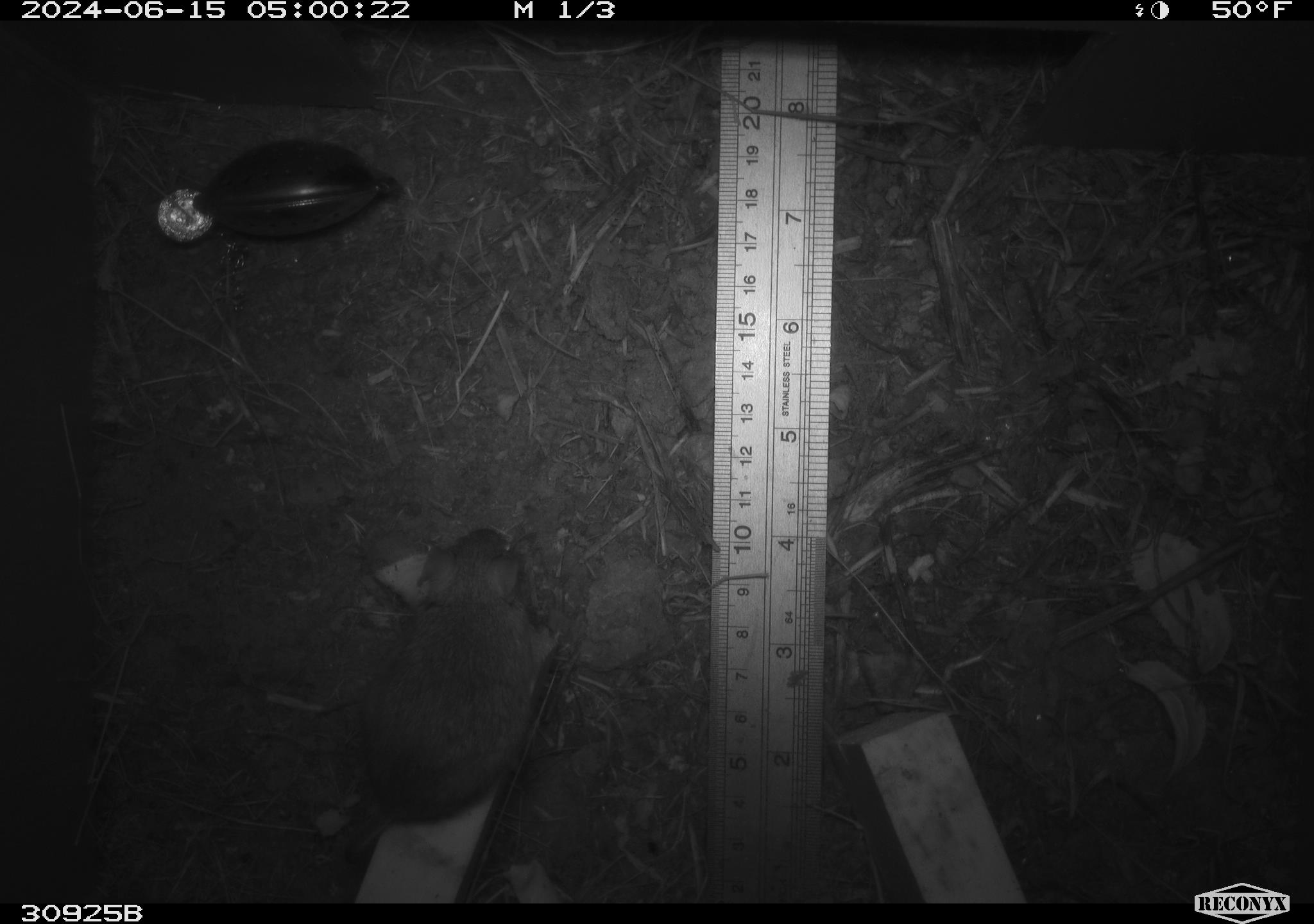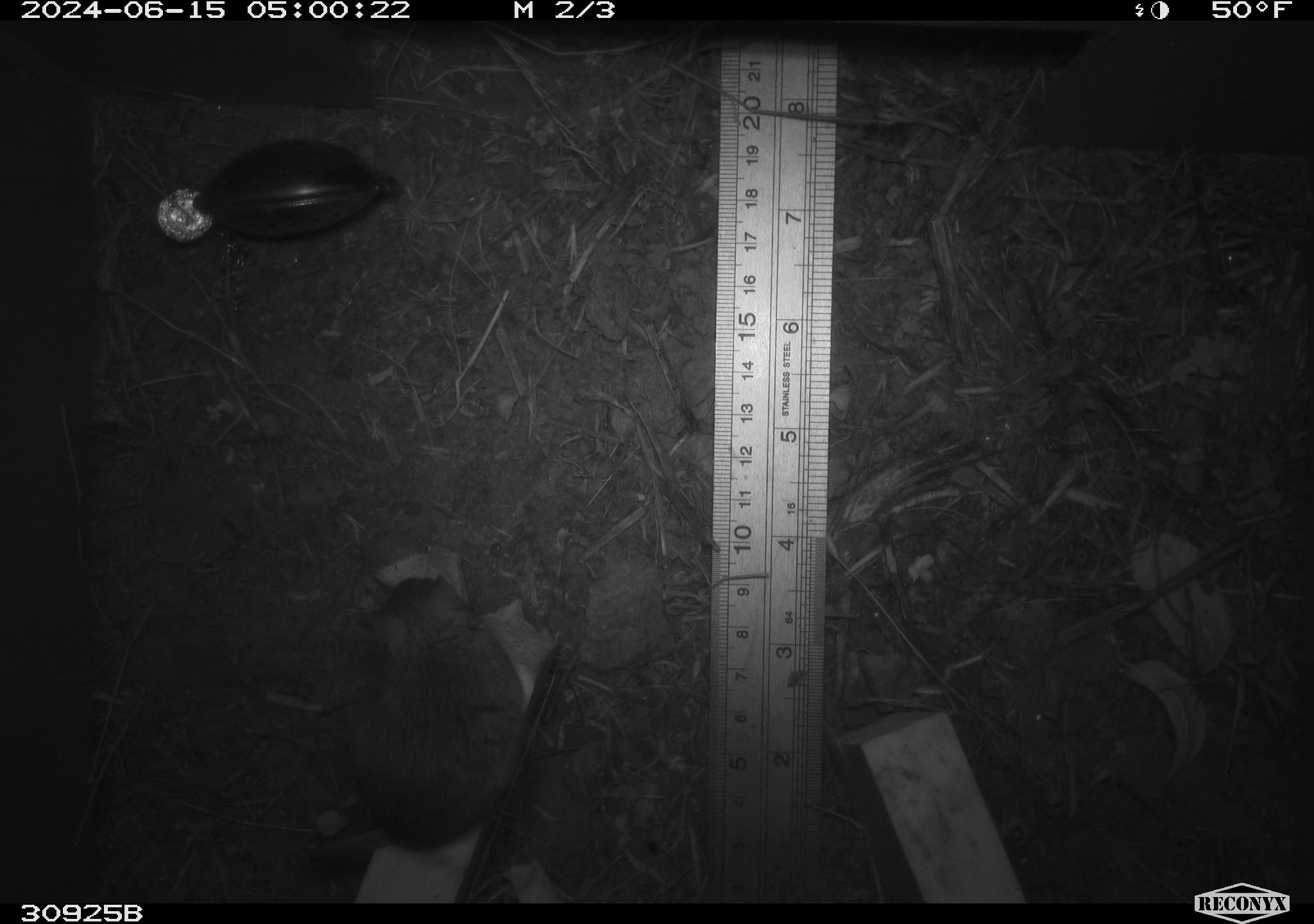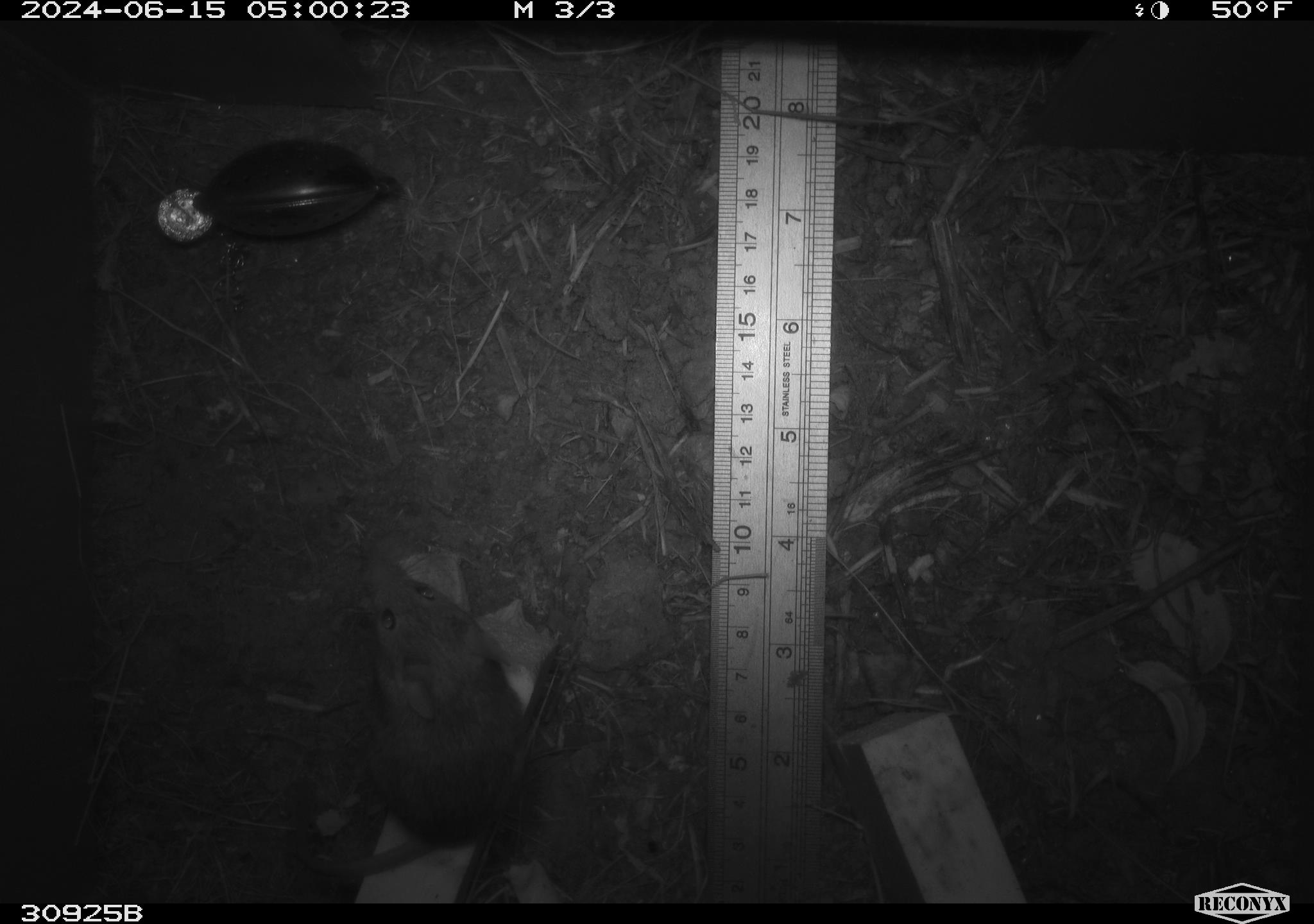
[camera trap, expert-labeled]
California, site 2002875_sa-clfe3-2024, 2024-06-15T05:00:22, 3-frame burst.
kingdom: Animalia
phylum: Chordata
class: Mammalia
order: Rodentia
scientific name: Rodentia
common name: rodent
Rodent (Rodentia).